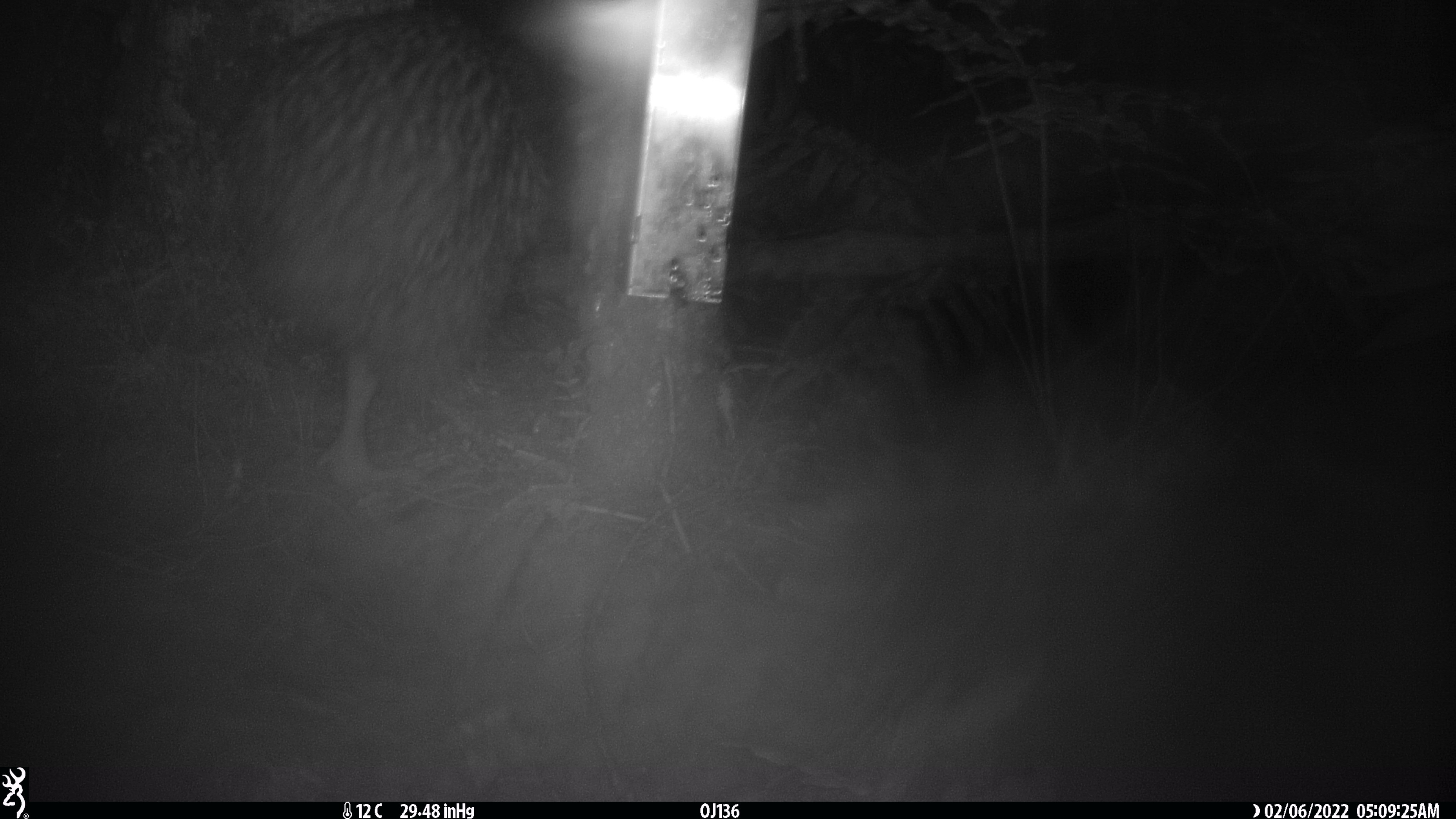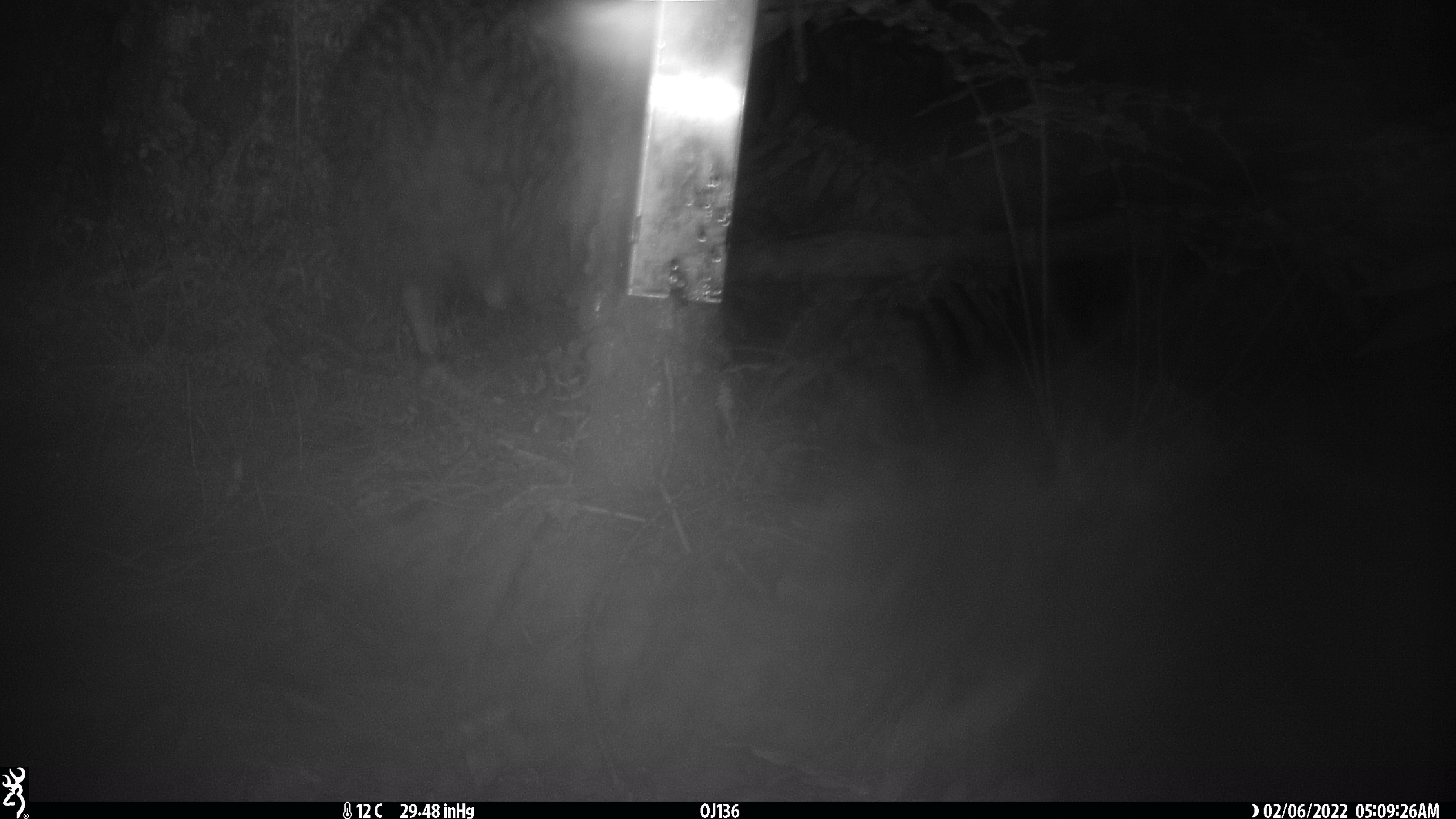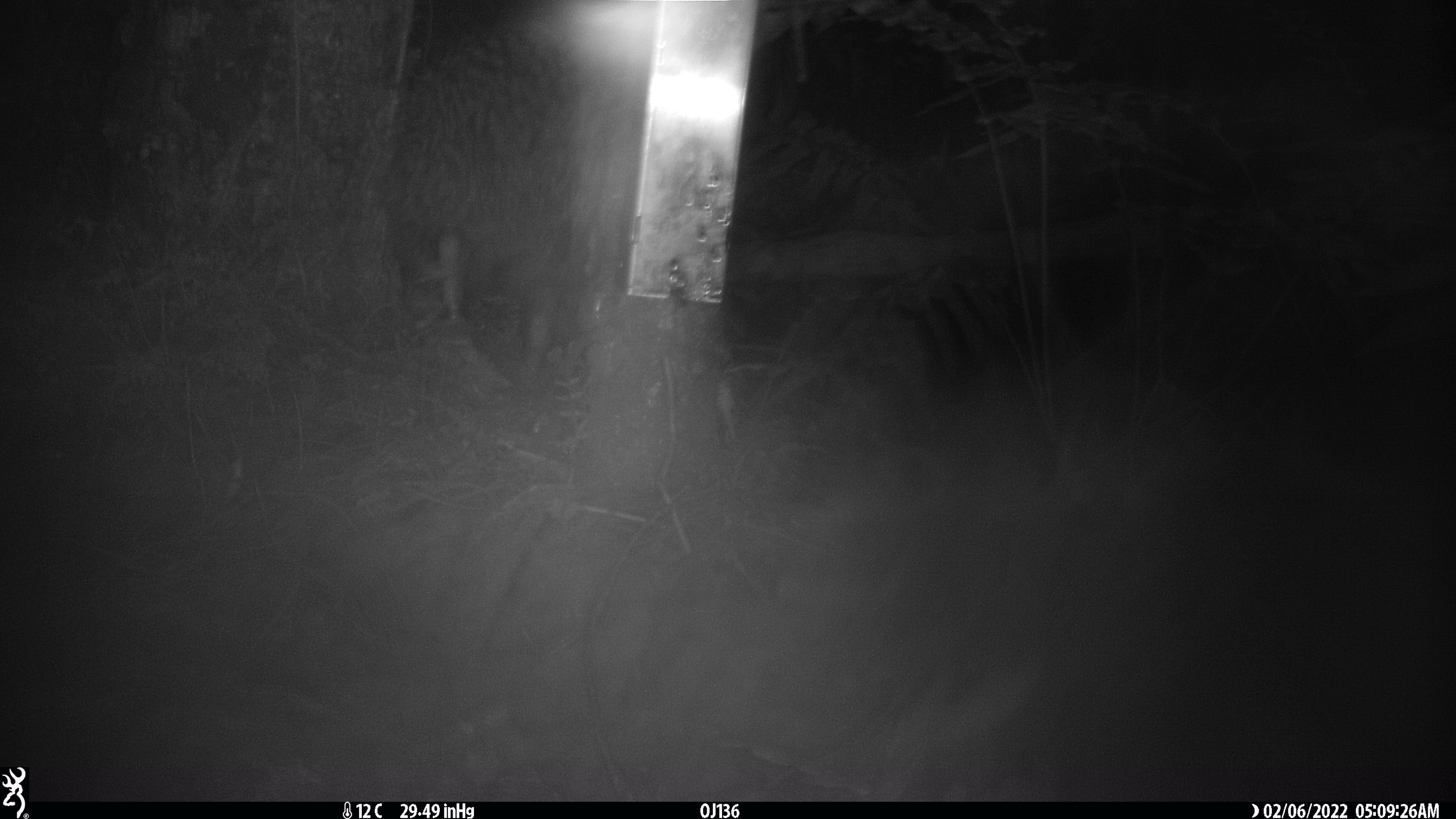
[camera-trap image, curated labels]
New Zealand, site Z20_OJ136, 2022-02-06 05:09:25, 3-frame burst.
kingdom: Animalia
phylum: Chordata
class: Aves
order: Apterygiformes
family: Apterygidae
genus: Apteryx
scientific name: Apteryx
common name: kiwi